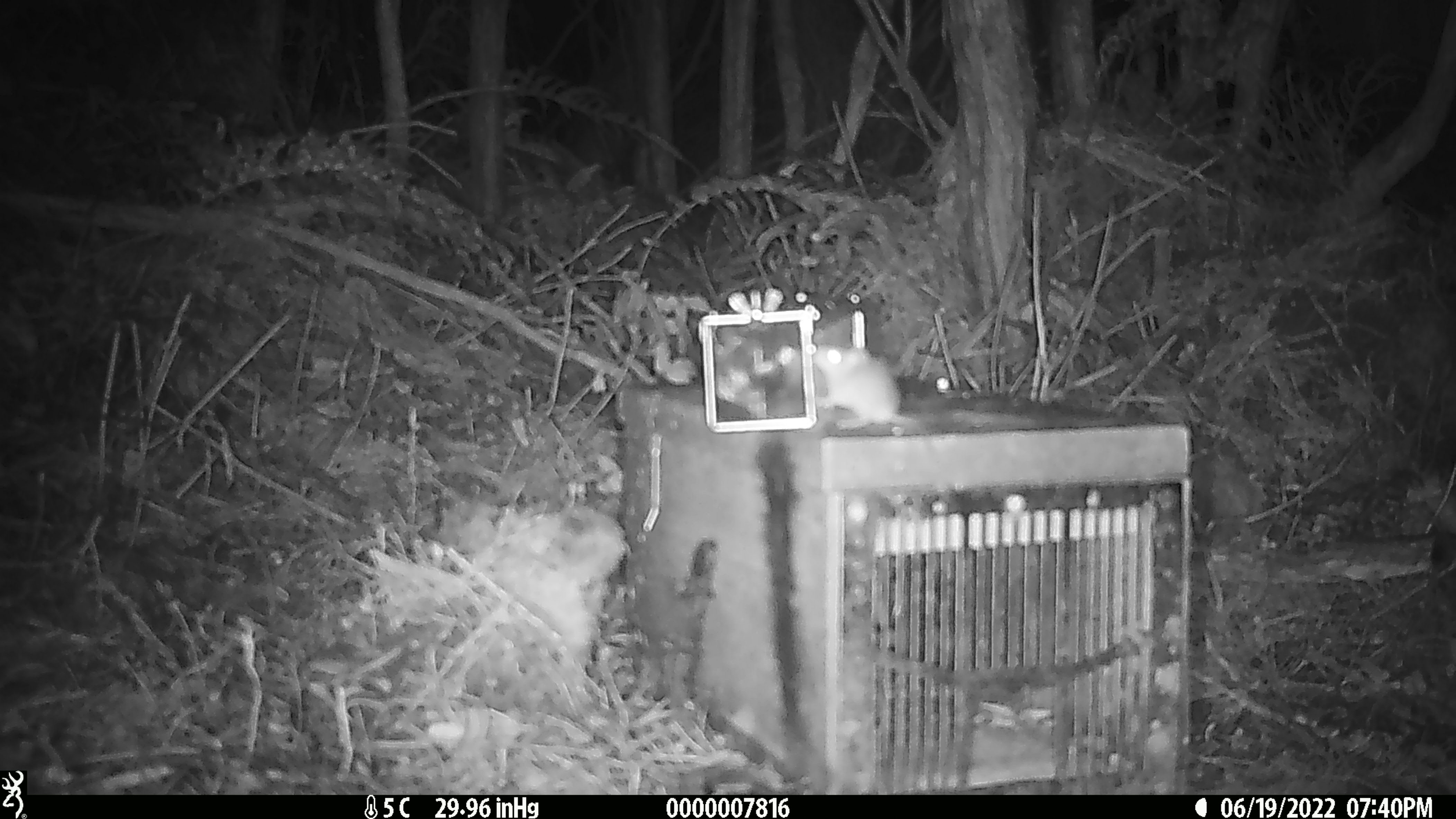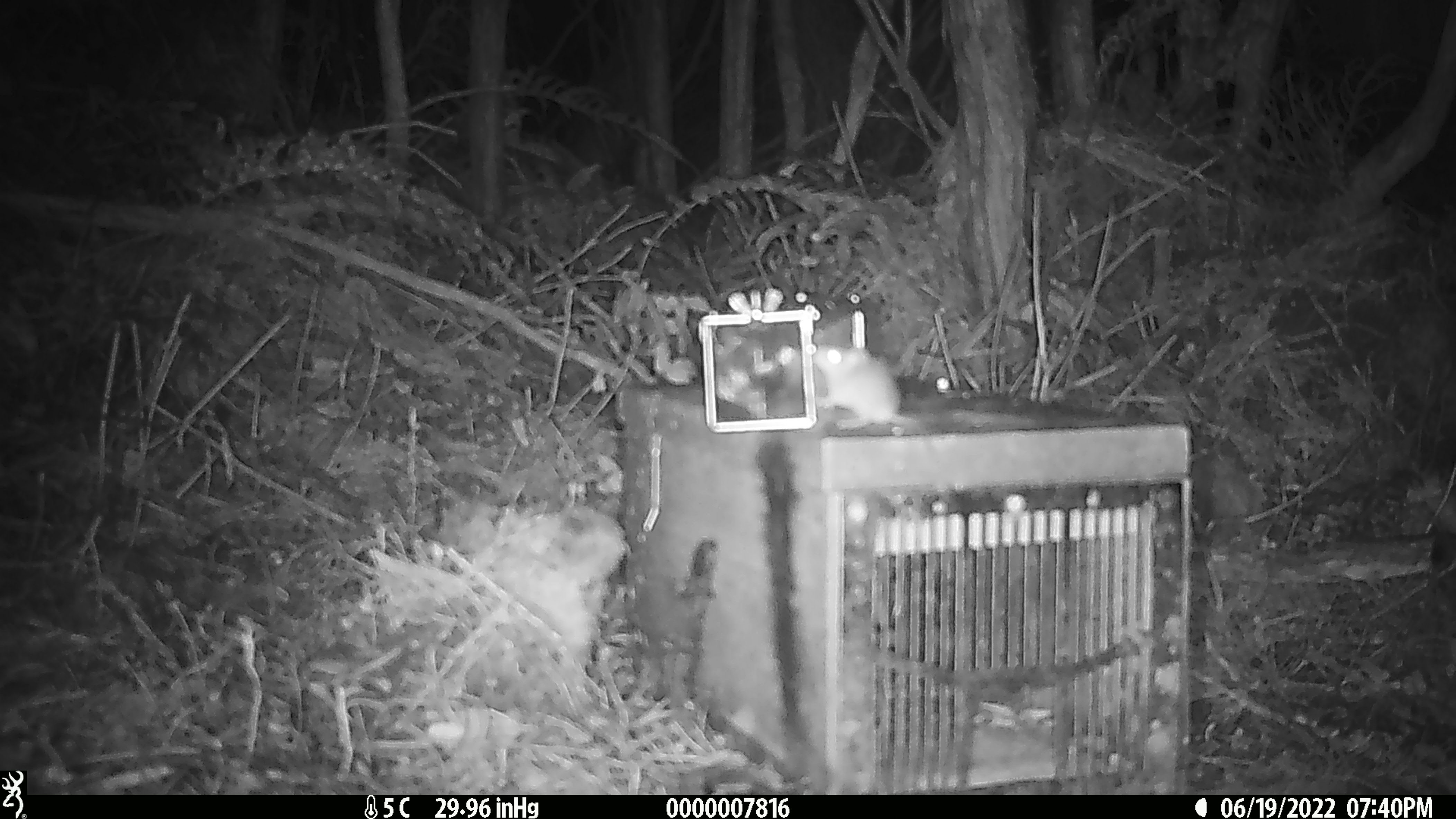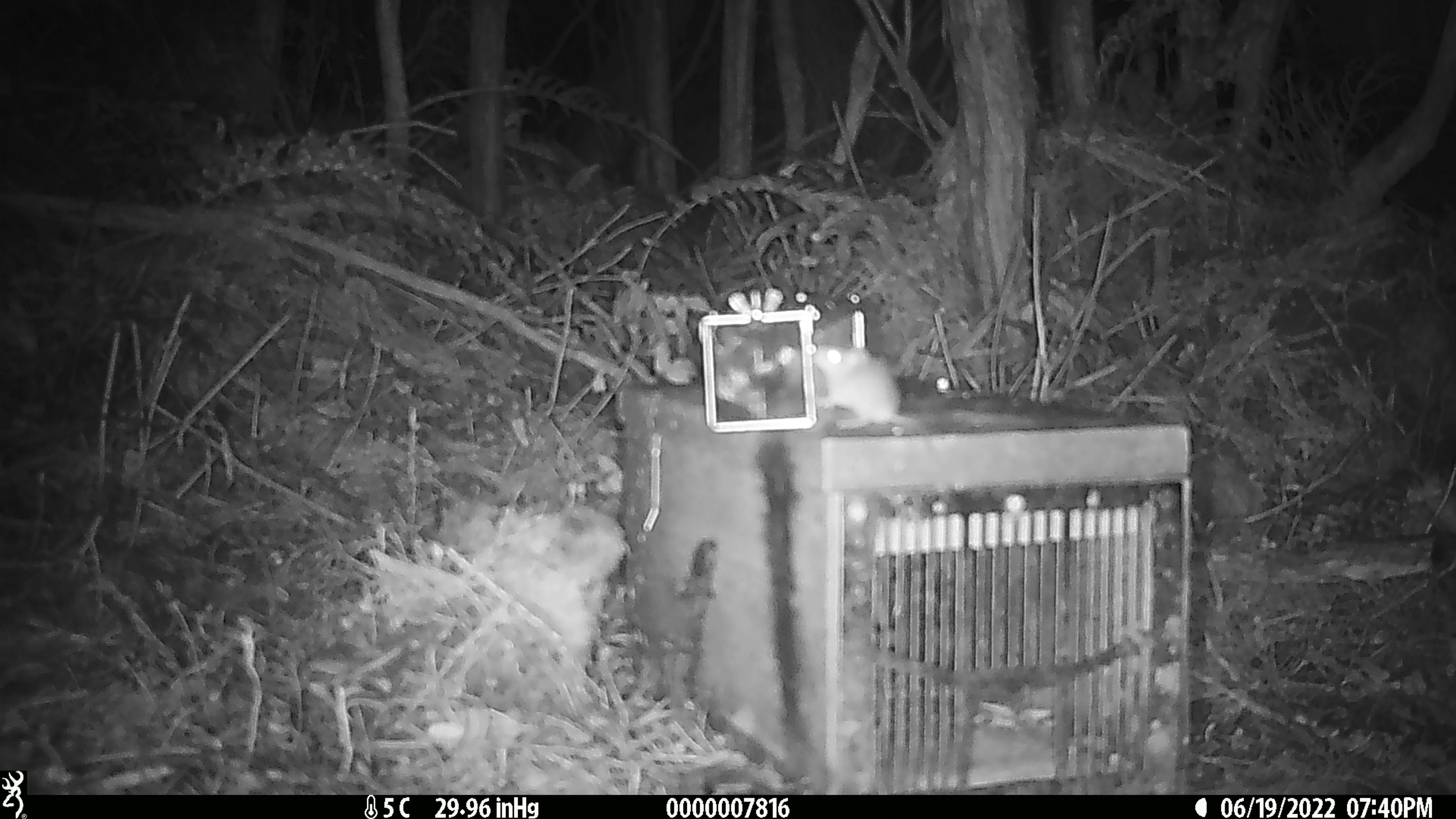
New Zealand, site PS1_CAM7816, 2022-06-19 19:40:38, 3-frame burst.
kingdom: Animalia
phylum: Chordata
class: Mammalia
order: Rodentia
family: Muridae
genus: Mus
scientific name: Mus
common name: mouse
Mouse (Mus).